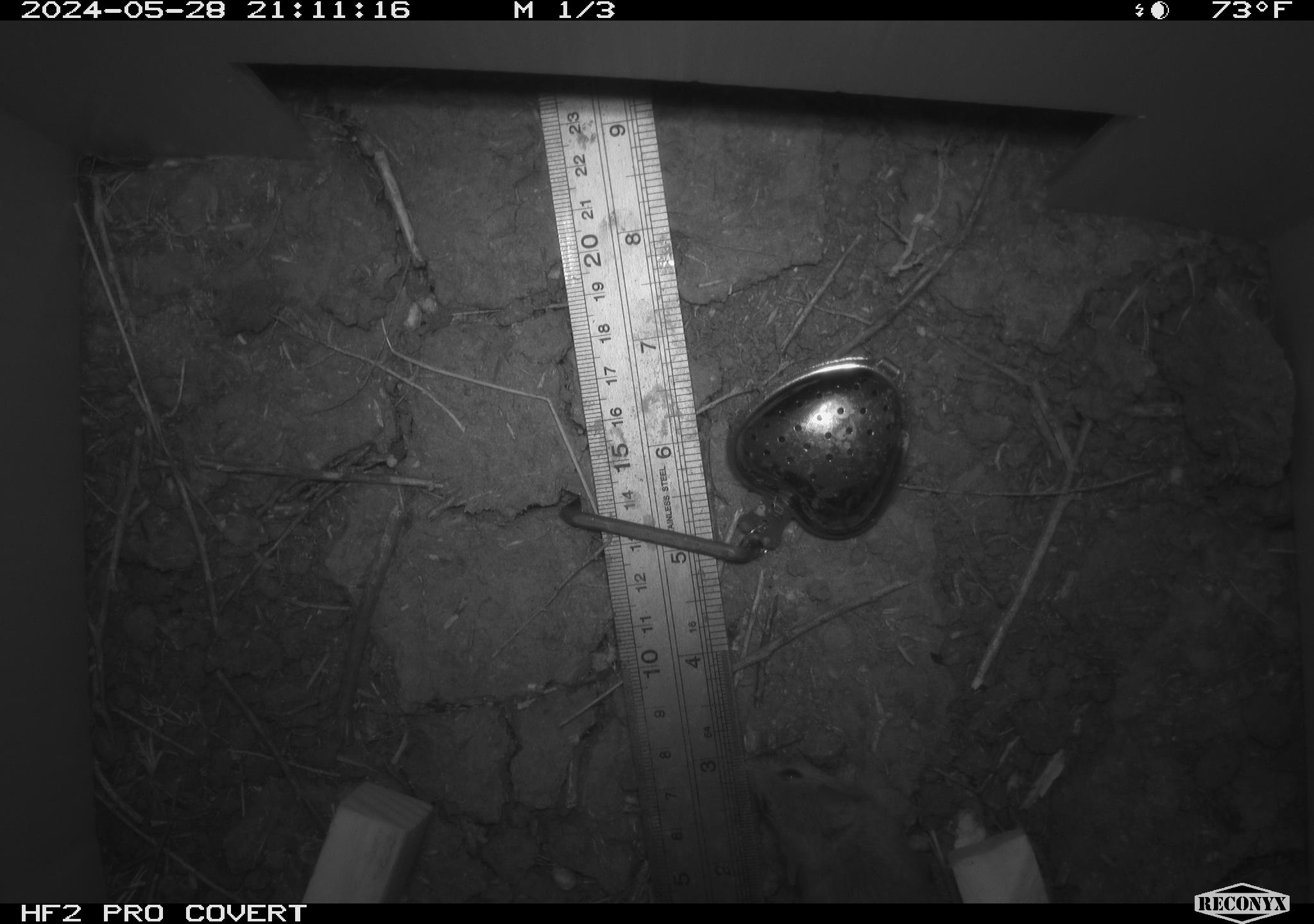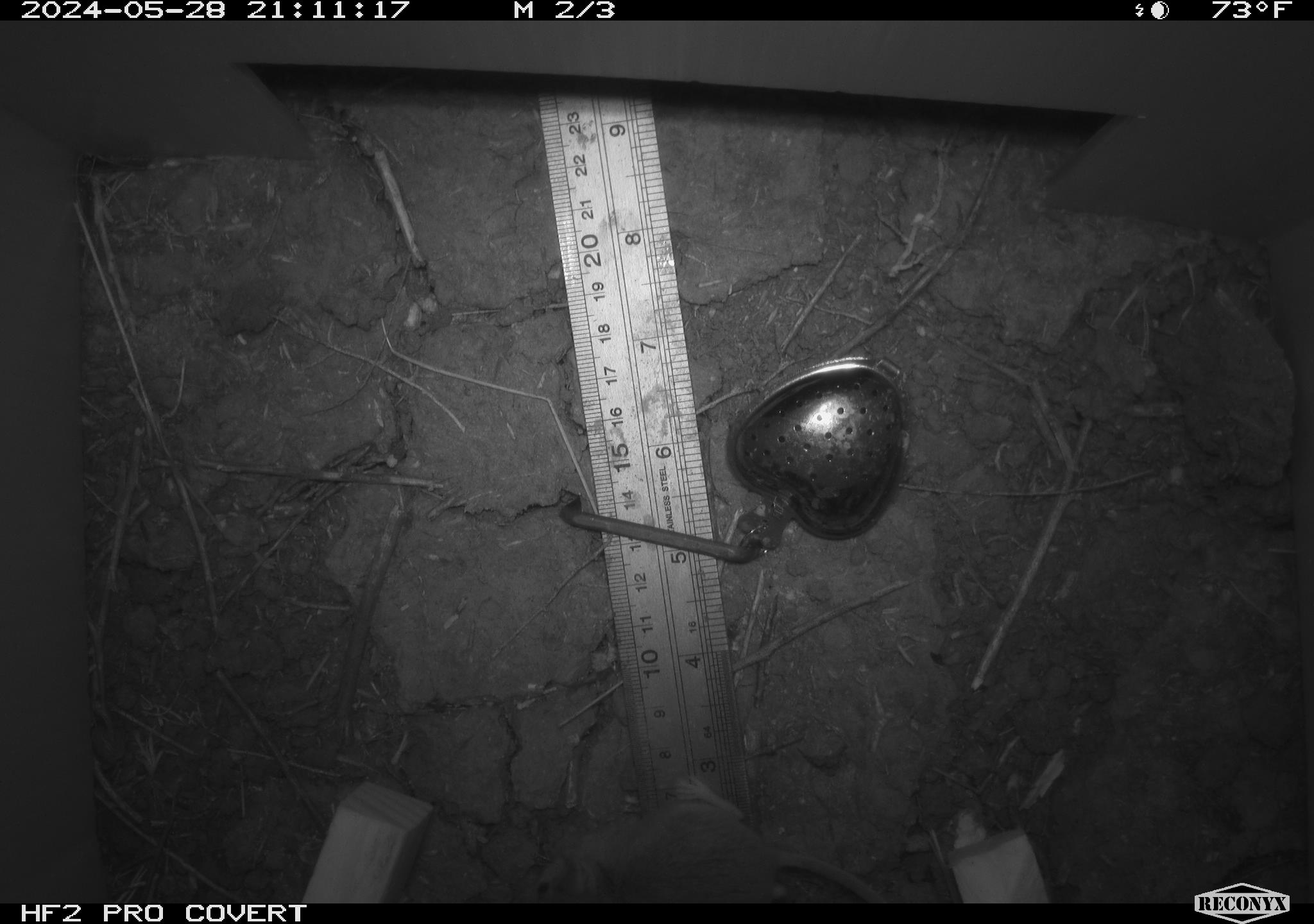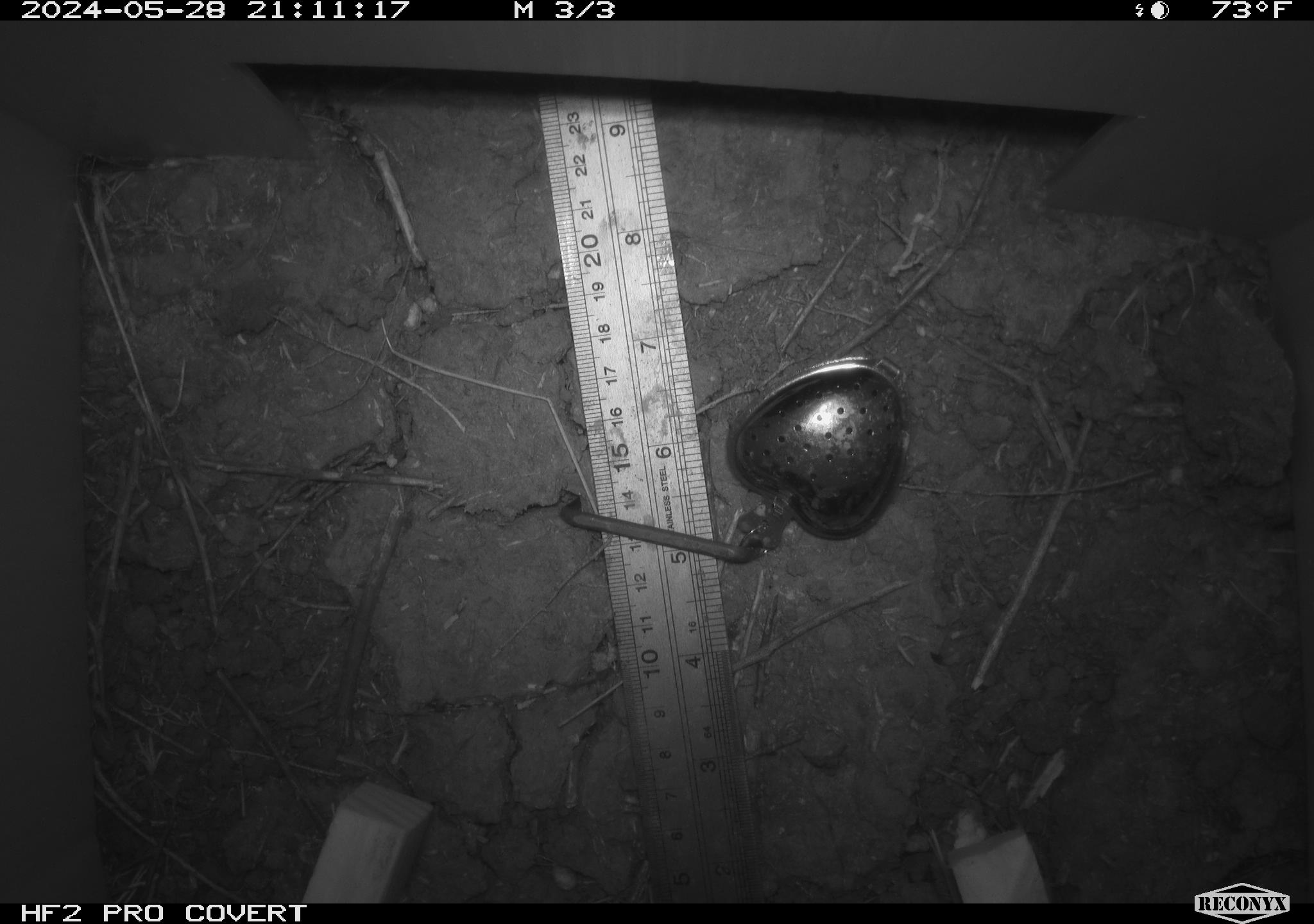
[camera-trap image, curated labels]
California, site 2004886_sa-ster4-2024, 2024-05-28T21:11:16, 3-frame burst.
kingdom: Animalia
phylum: Chordata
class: Mammalia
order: Rodentia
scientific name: Rodentia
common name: mouse species